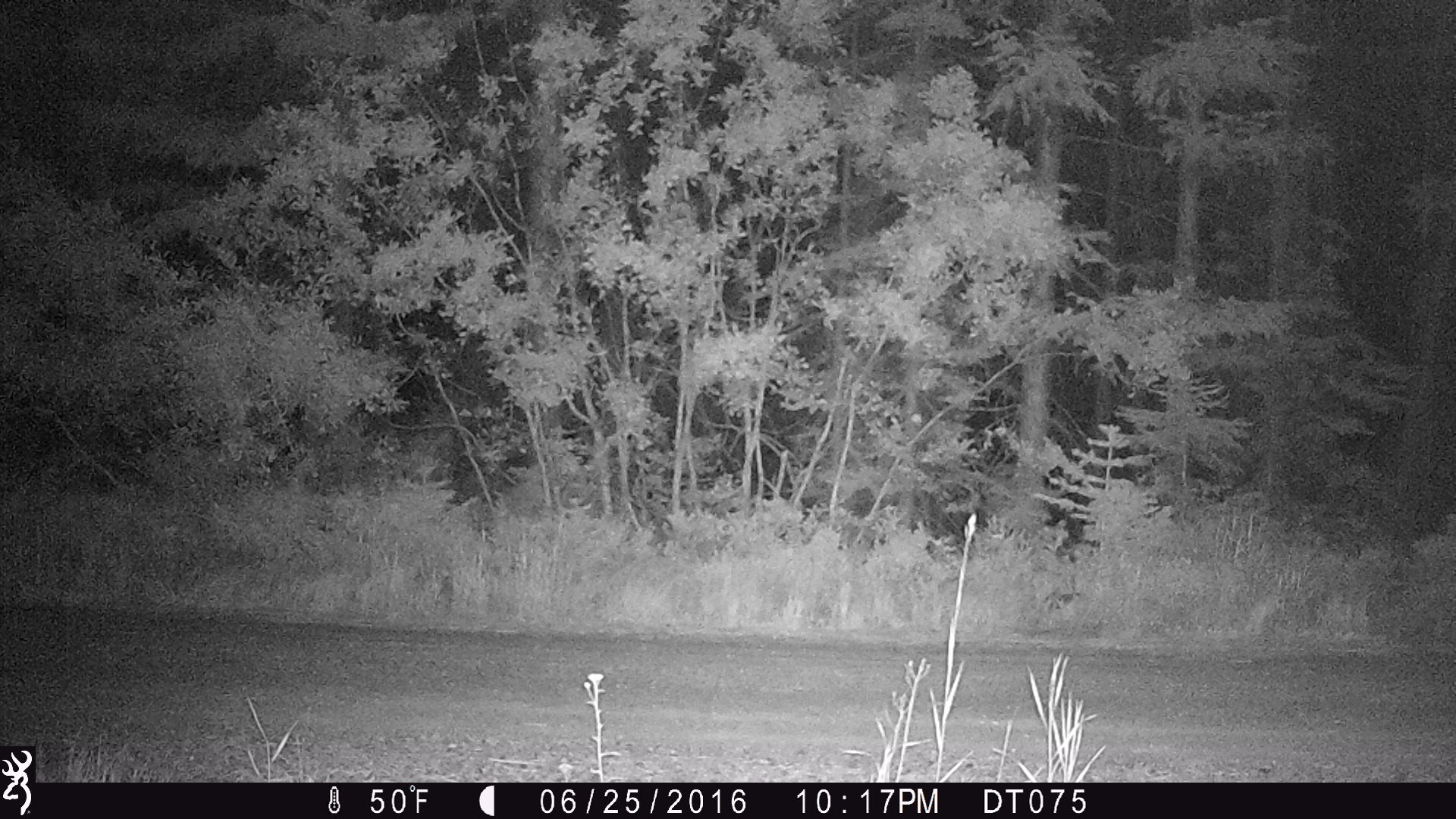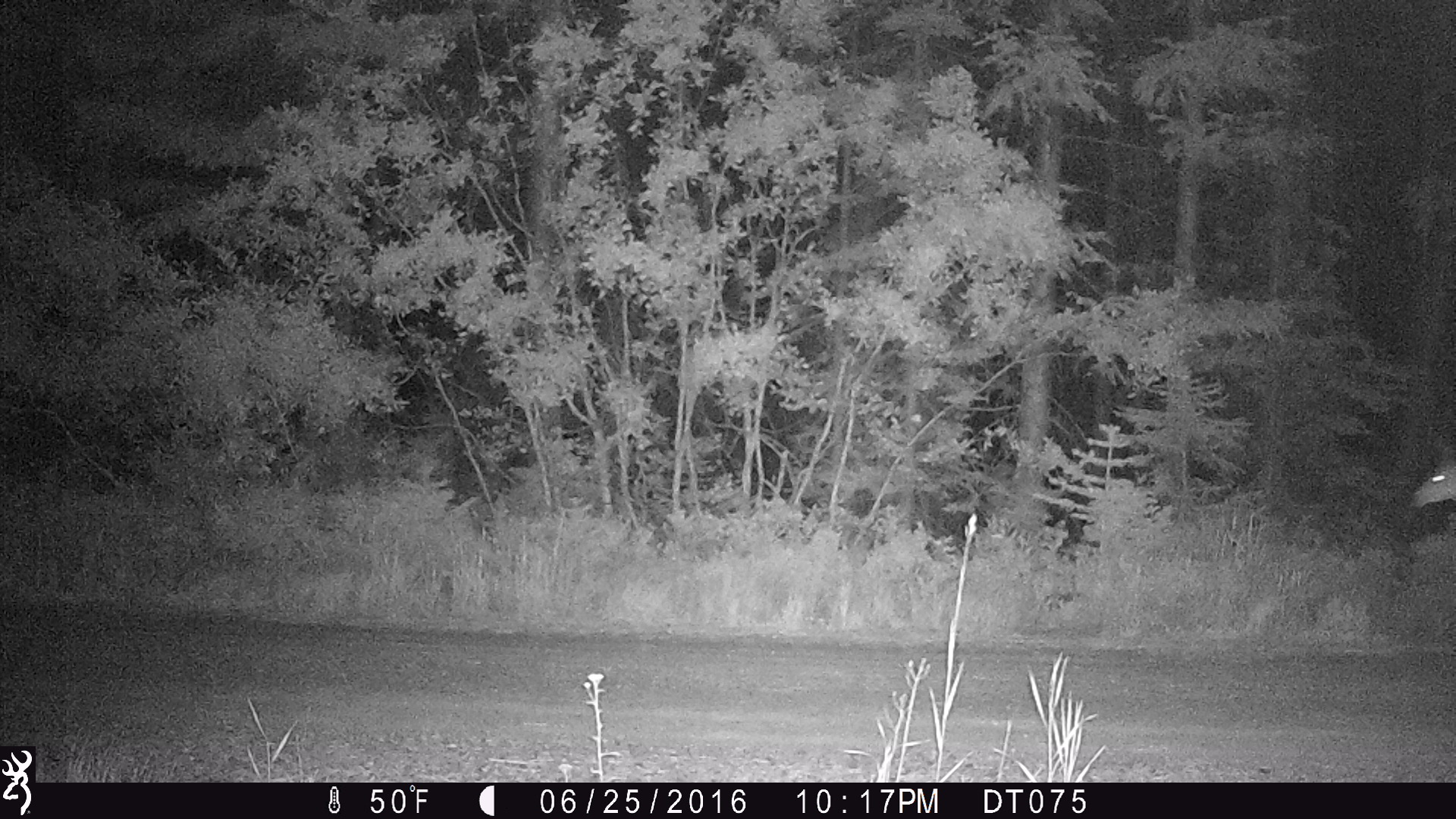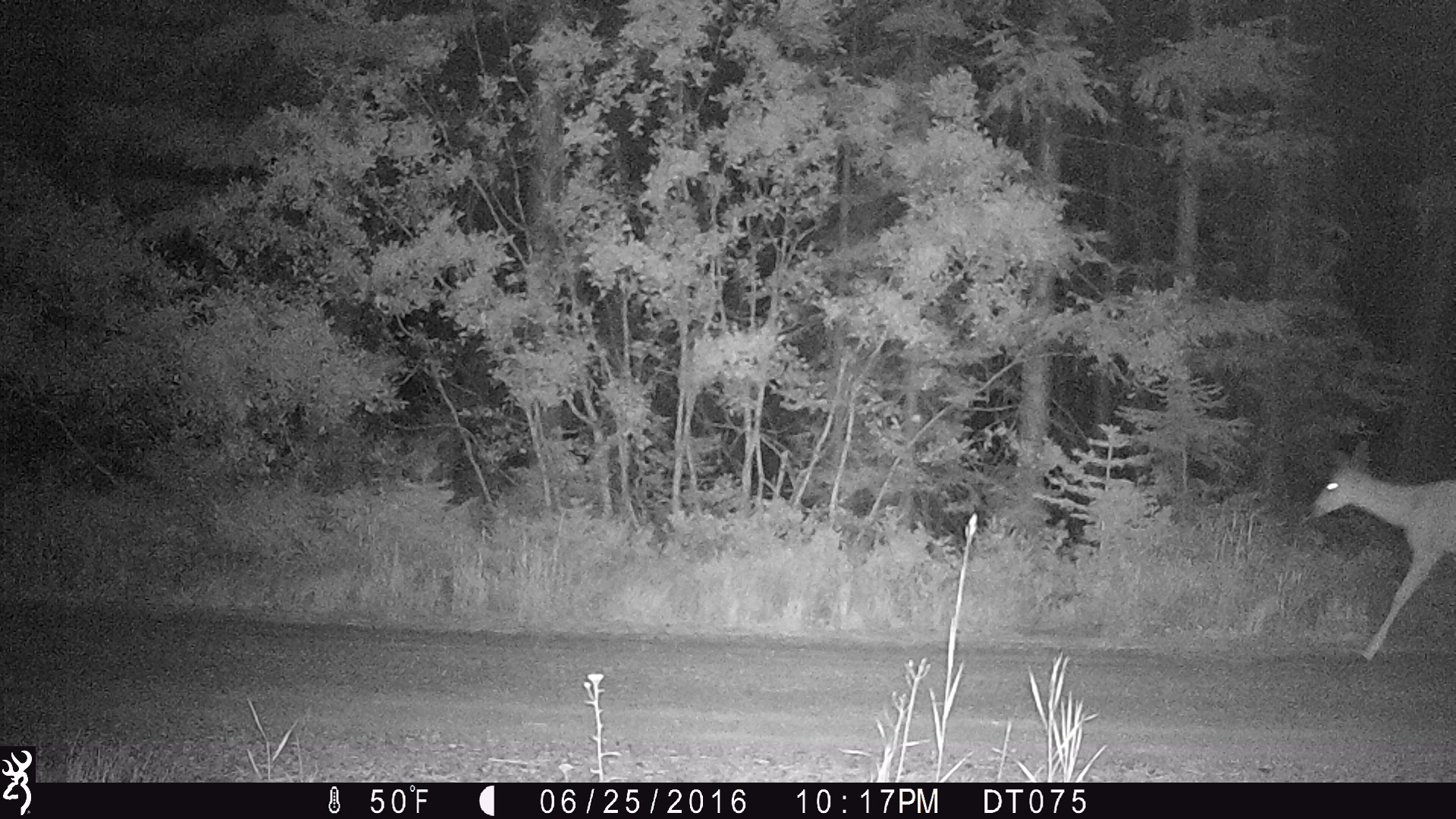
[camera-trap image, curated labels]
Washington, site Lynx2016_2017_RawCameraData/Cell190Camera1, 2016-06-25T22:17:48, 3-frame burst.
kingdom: Animalia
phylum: Chordata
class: Mammalia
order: Artiodactyla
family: Cervidae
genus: Odocoileus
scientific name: Odocoileus hemionus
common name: mule deer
Odocoileus hemionus (mule deer). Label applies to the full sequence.